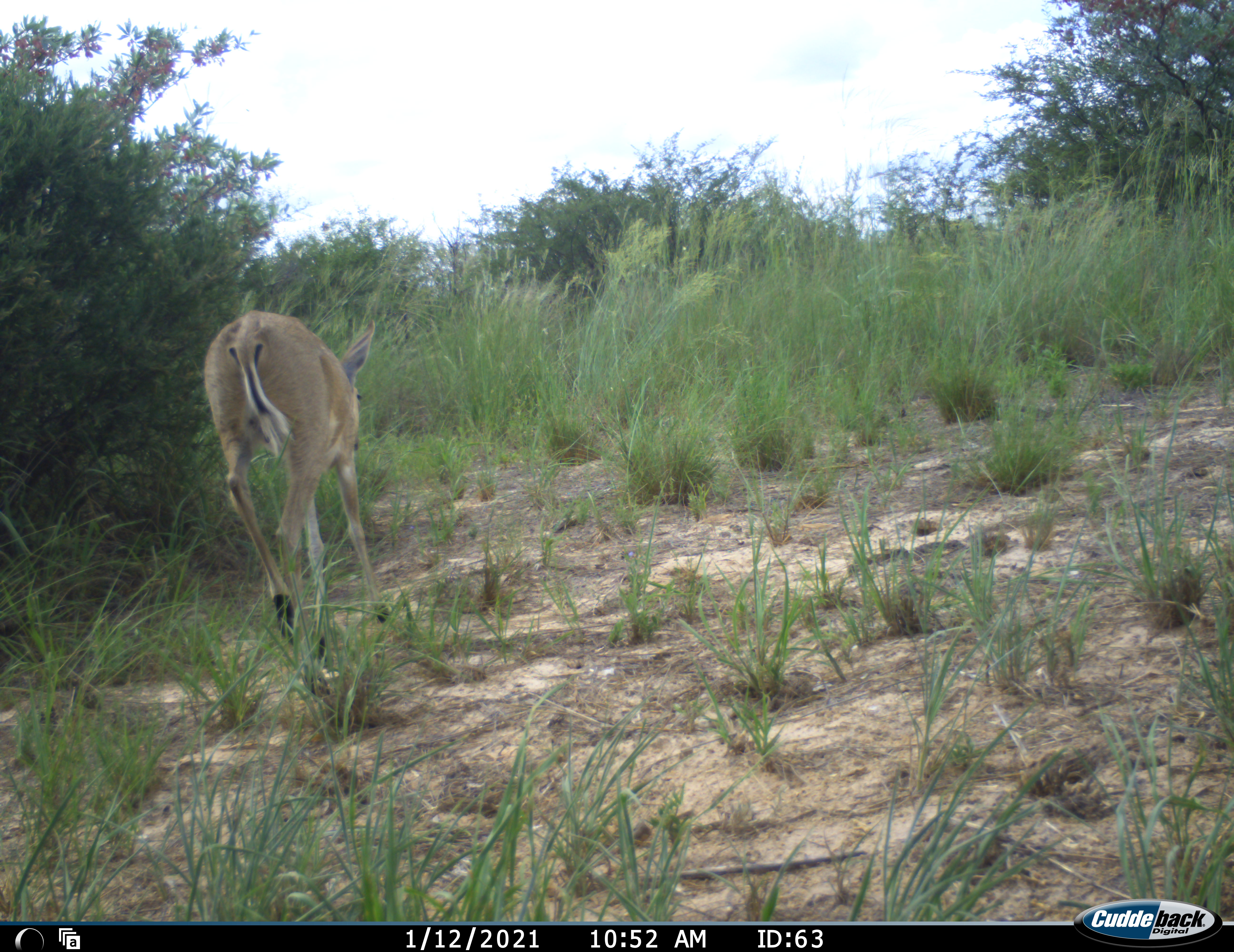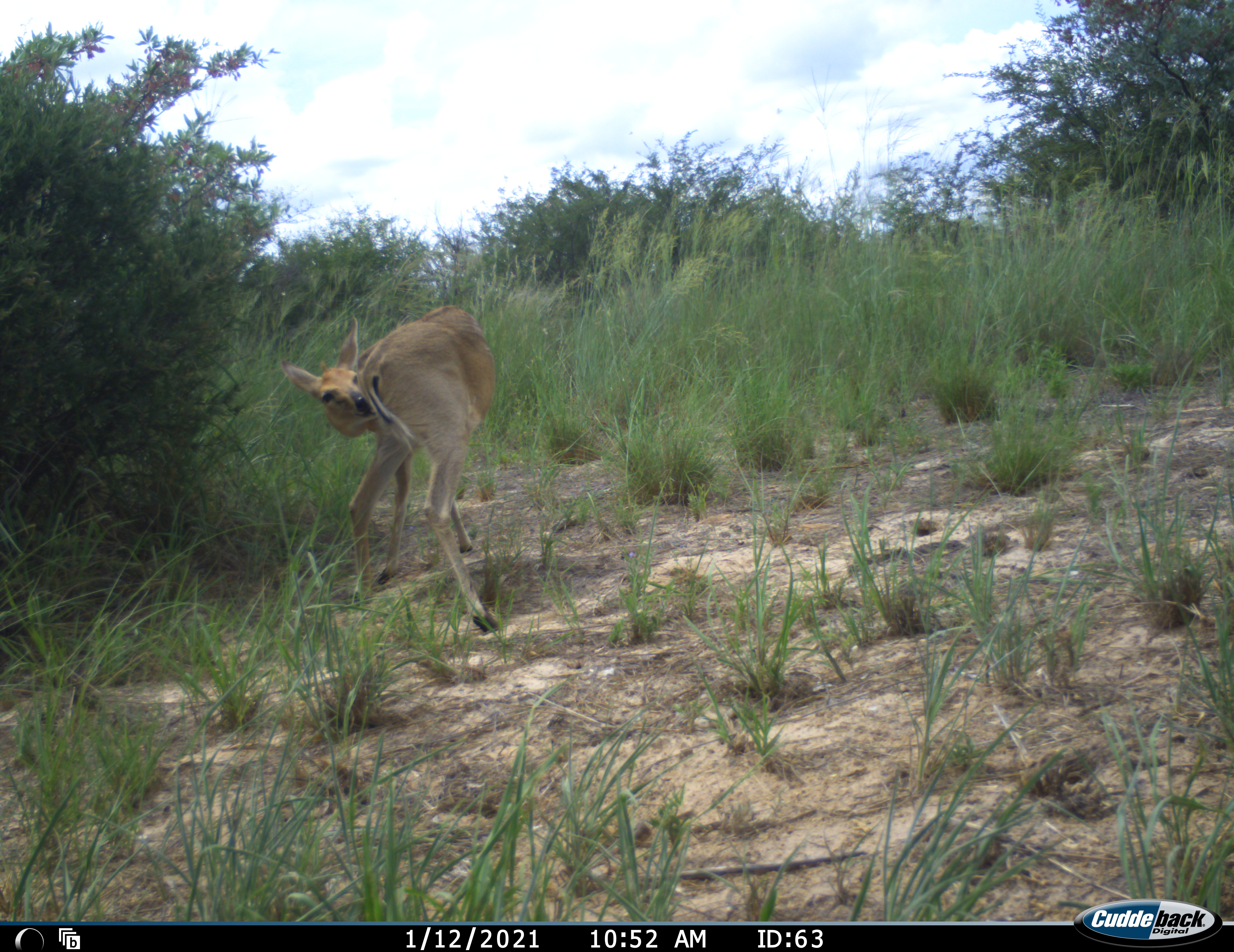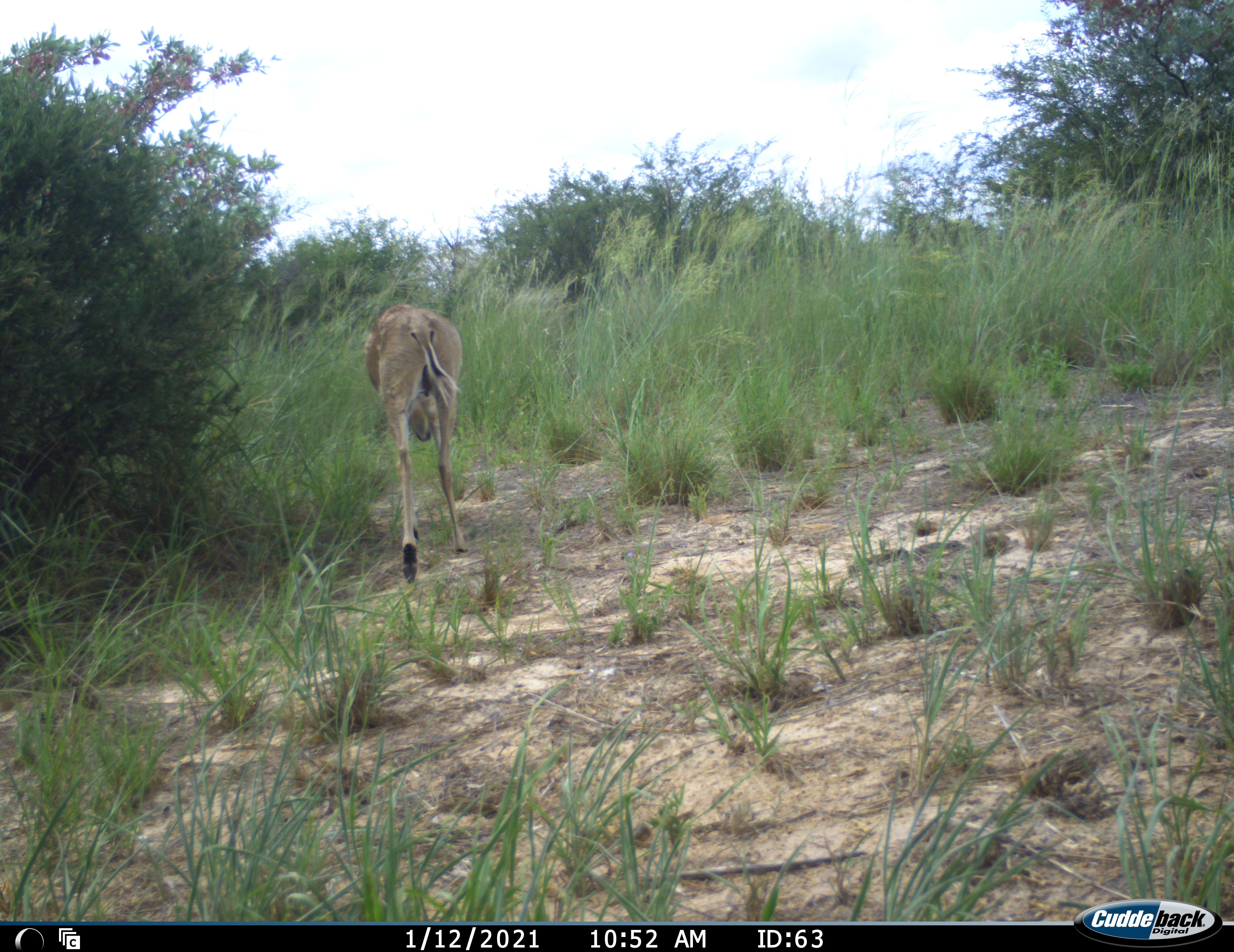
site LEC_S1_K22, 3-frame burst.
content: unidentified animal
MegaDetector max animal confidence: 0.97